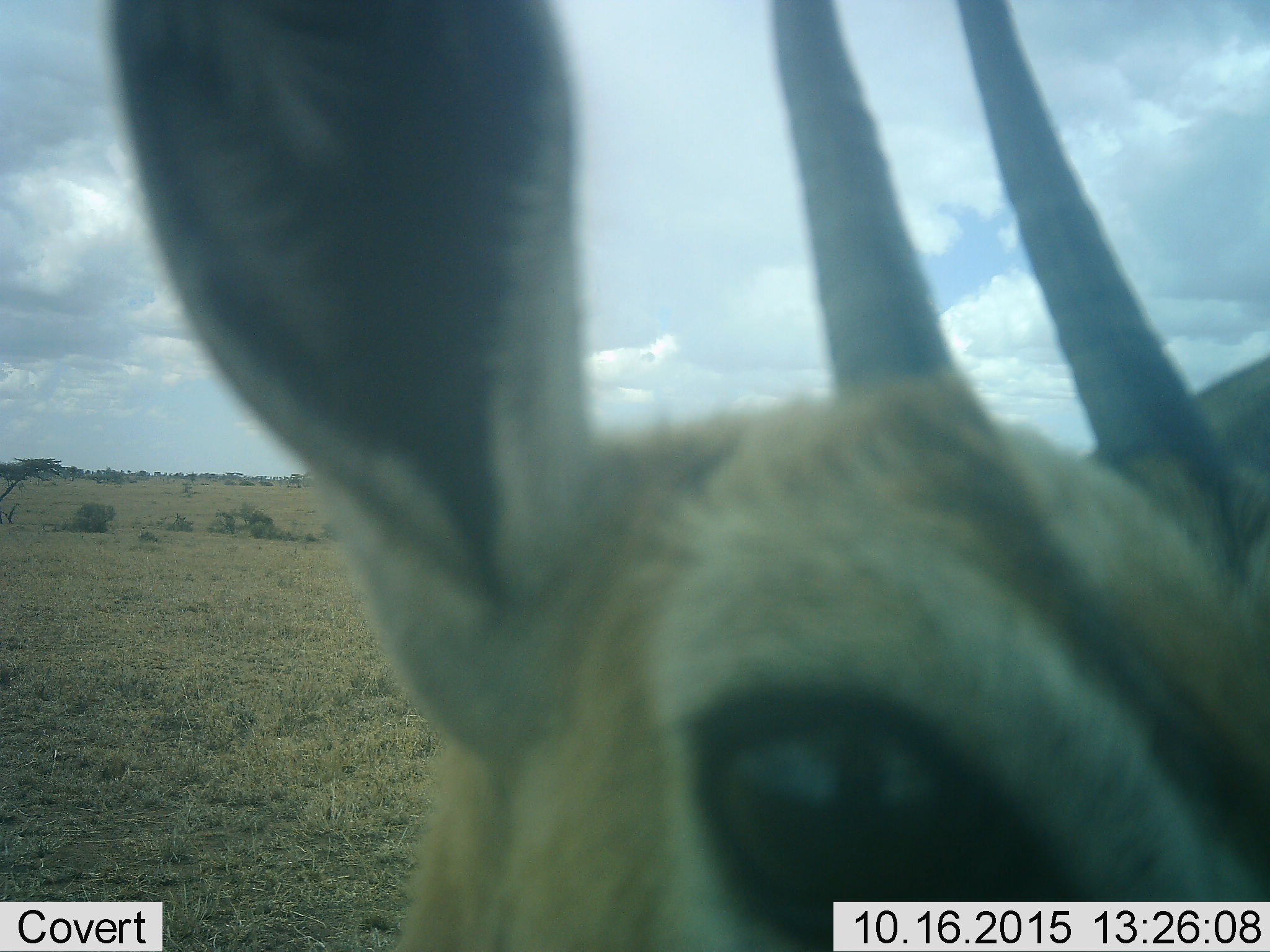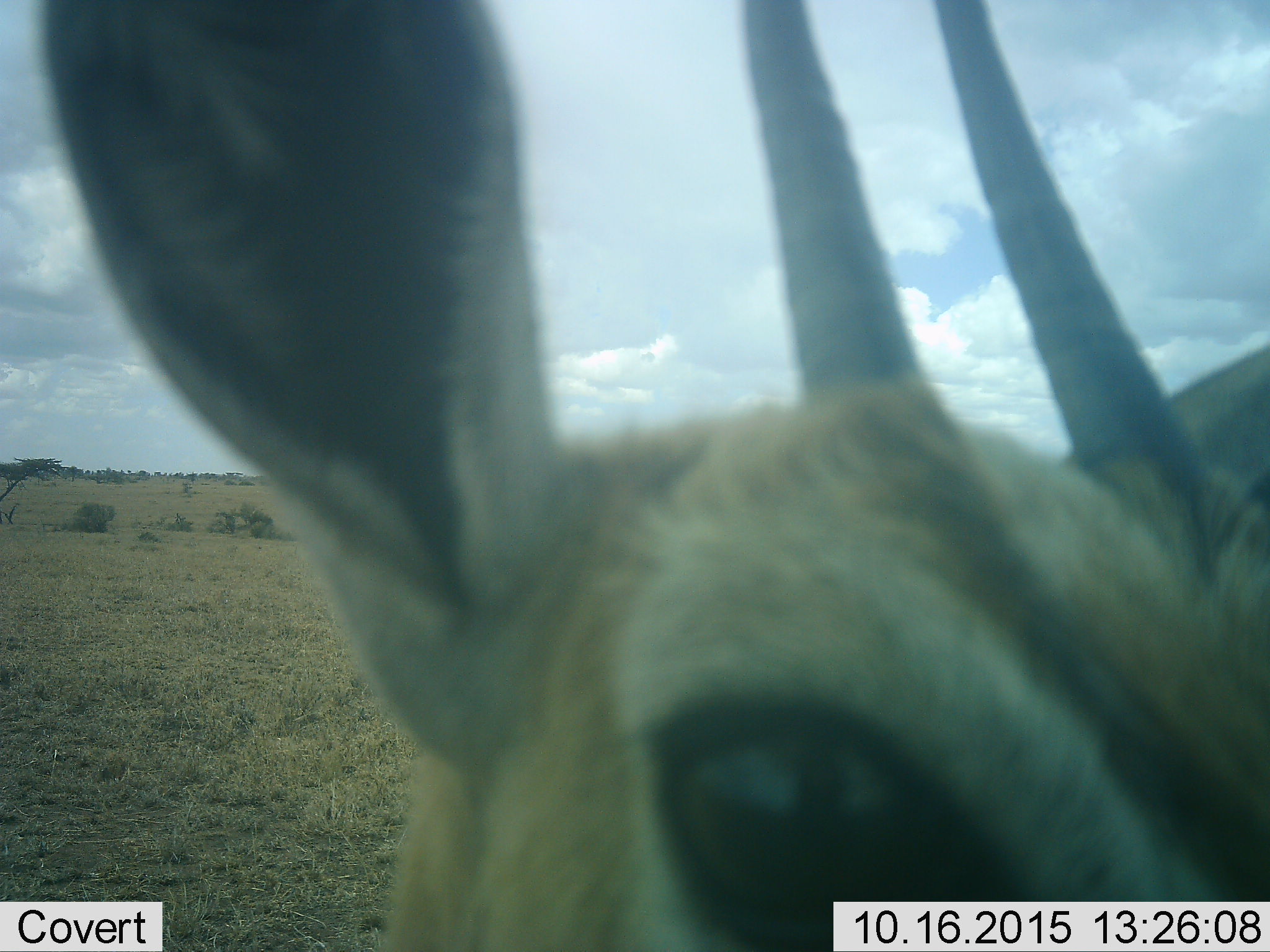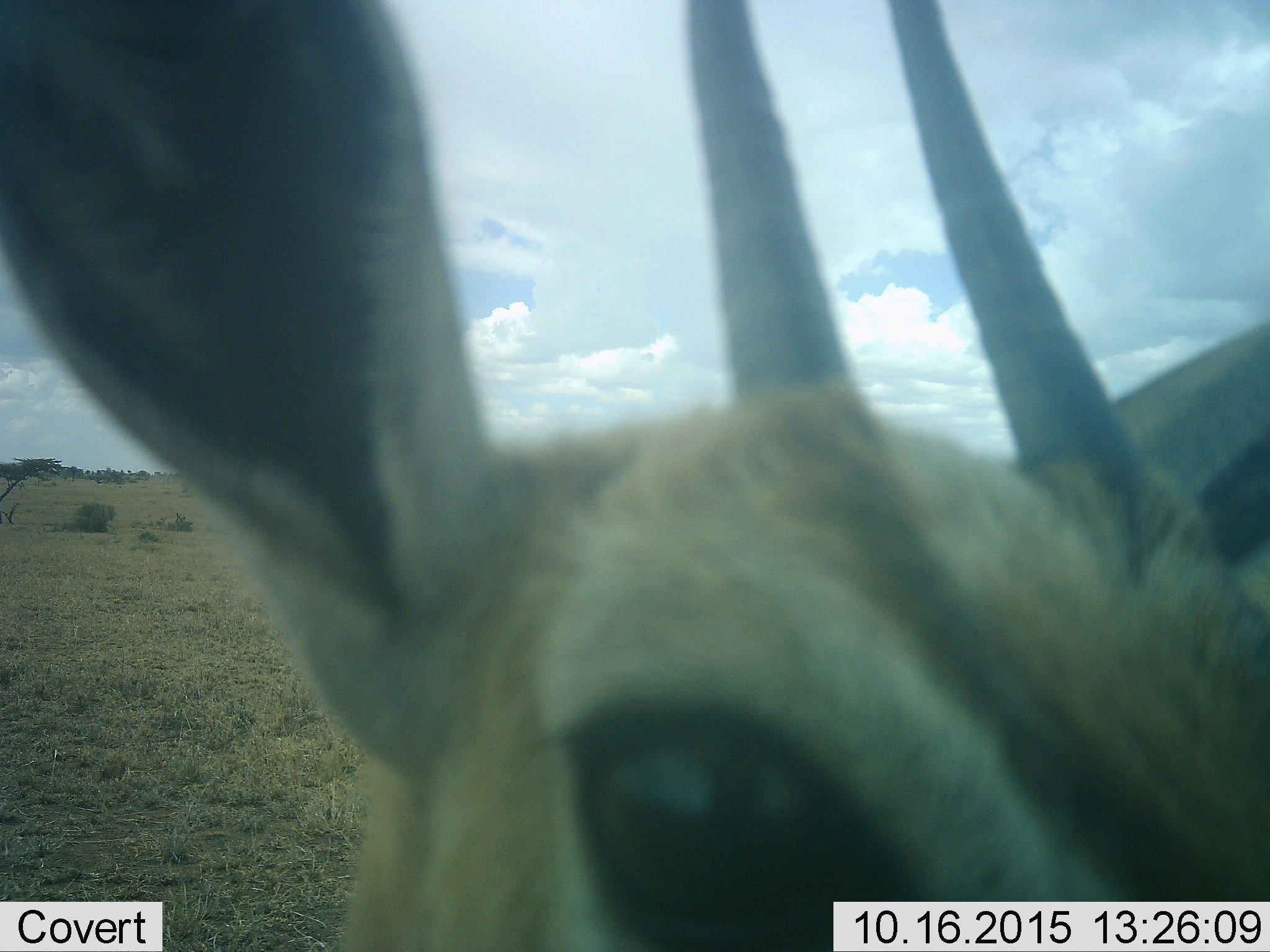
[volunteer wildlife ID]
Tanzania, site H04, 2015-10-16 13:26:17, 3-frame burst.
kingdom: Animalia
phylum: Chordata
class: Mammalia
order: Artiodactyla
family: Bovidae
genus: Eudorcas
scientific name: Eudorcas thomsonii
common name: thomson's gazelle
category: gazellethomsons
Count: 1.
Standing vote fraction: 60%.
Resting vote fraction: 0%.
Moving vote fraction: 10%.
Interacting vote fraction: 30%.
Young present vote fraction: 0%.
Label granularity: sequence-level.